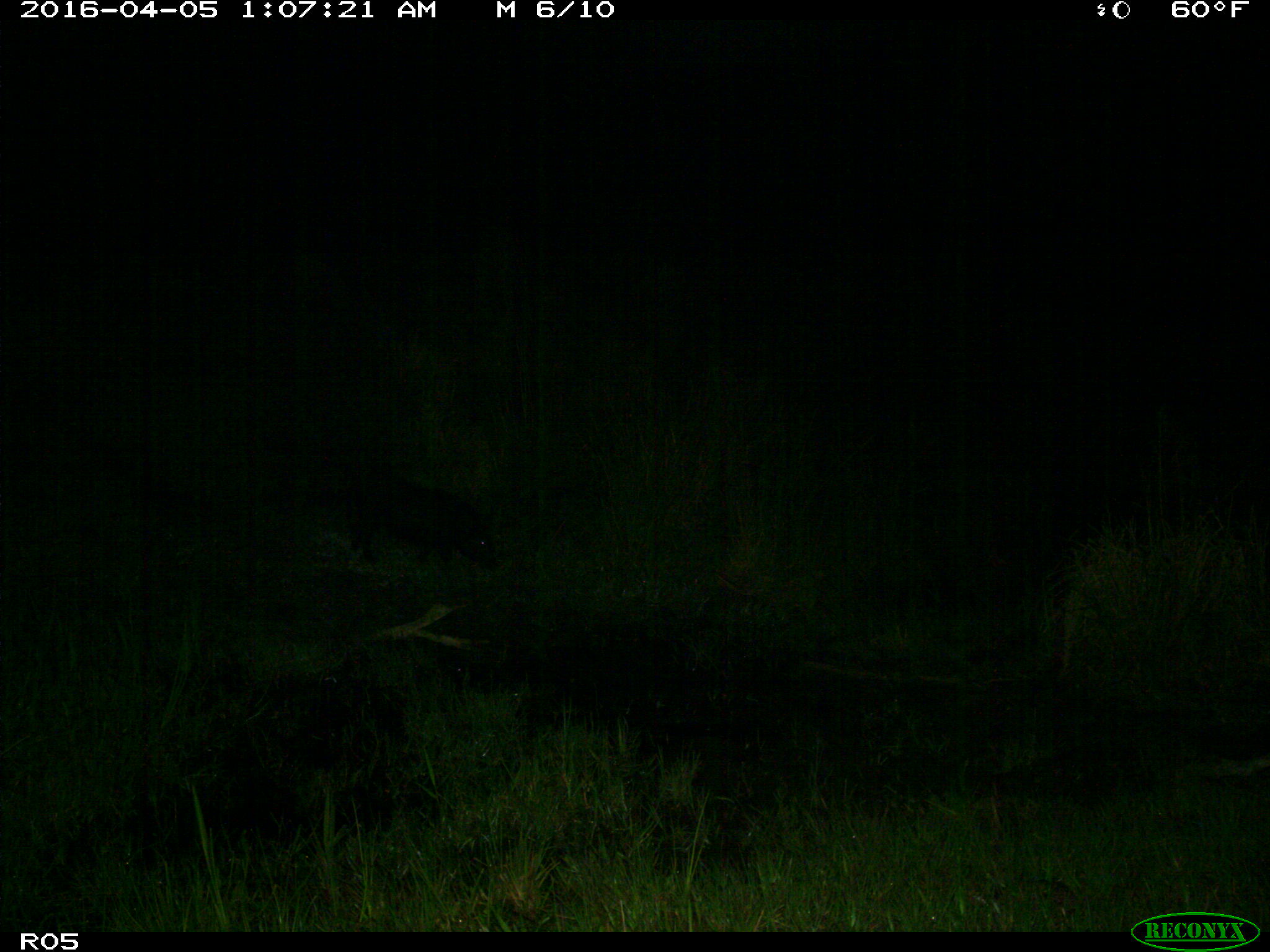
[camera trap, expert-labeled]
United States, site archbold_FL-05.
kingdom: Animalia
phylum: Chordata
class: Mammalia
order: Artiodactyla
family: Suidae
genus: Sus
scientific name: Sus scrofa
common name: wild boar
Sus scrofa (wild boar).